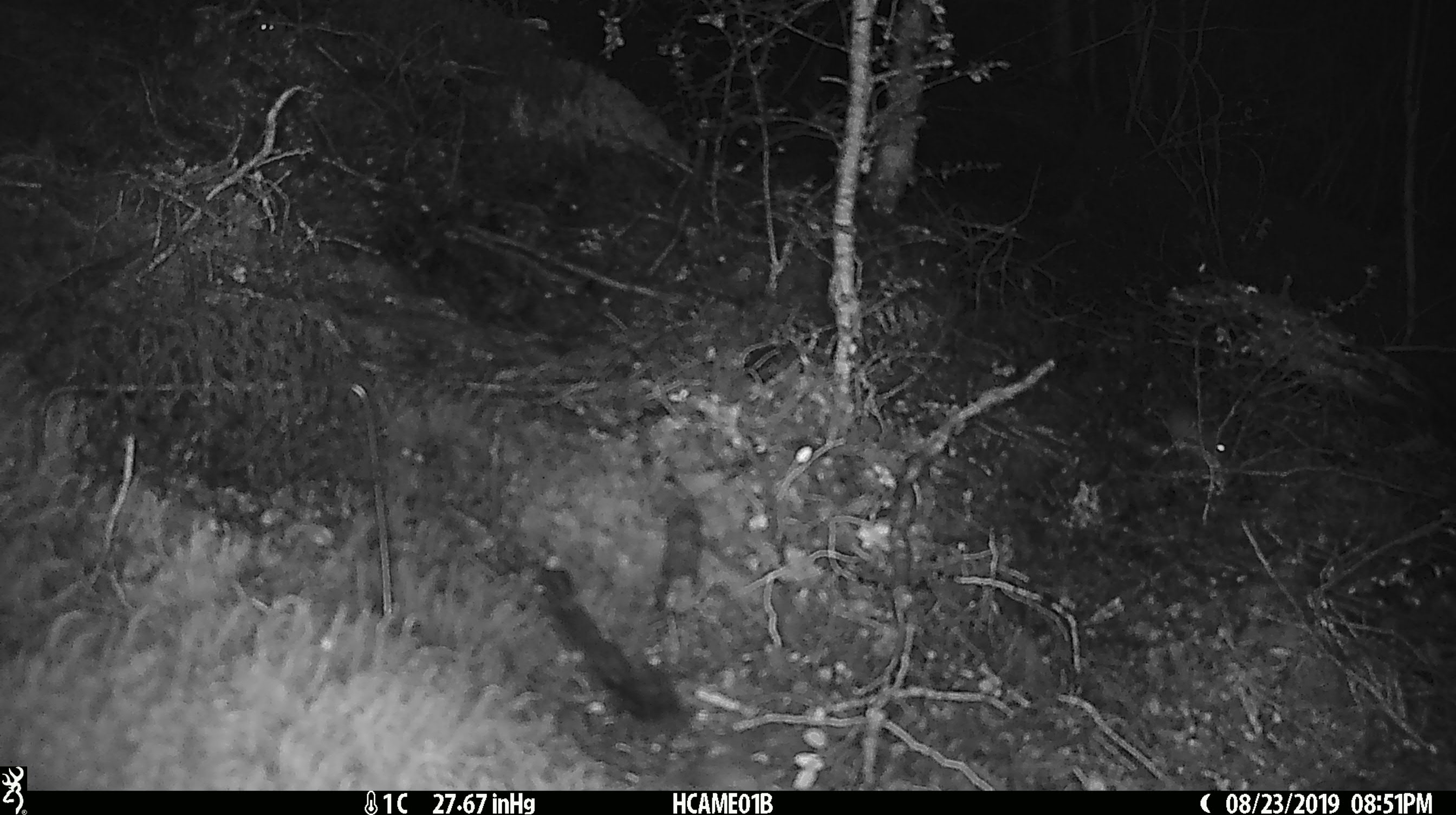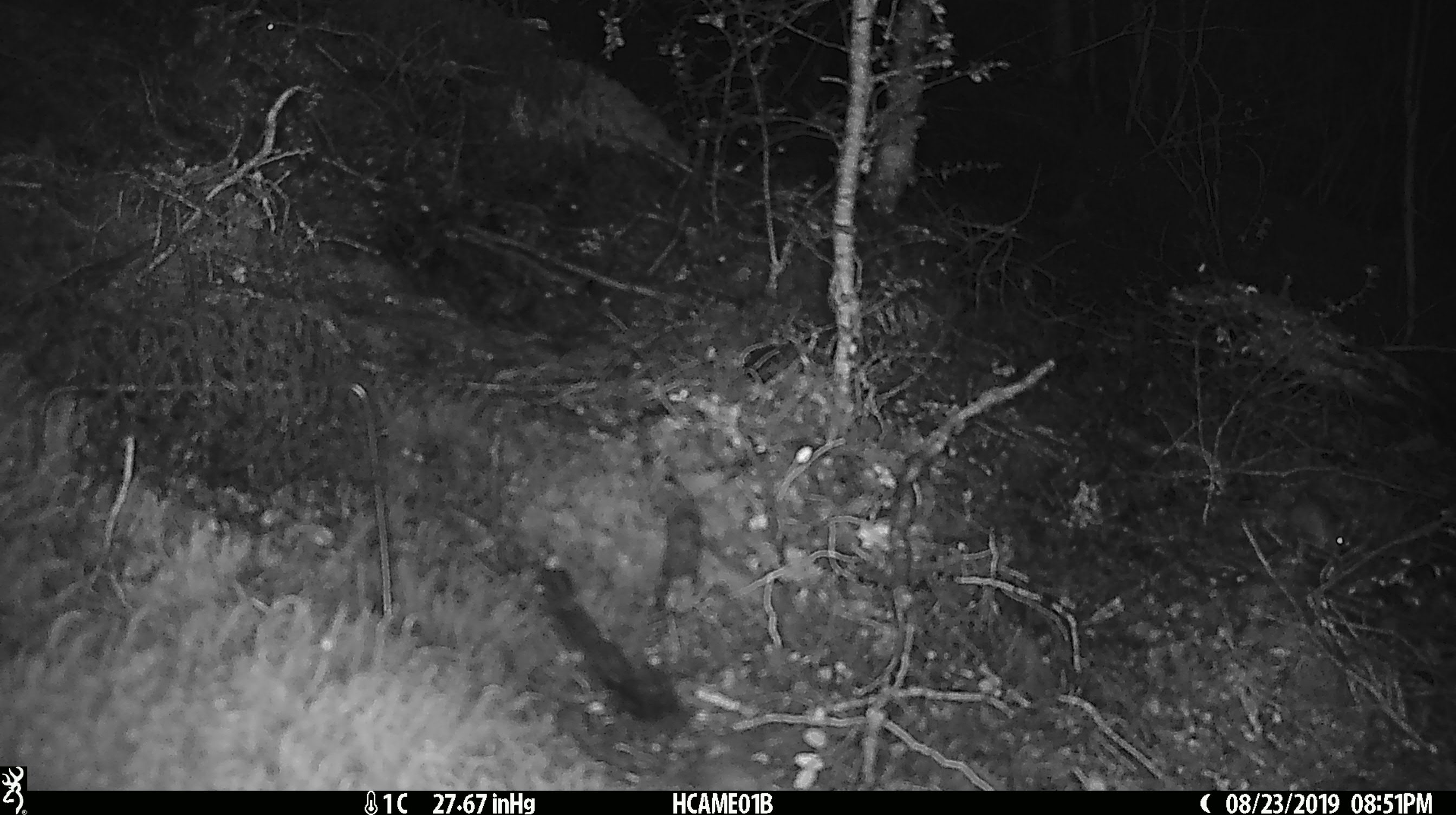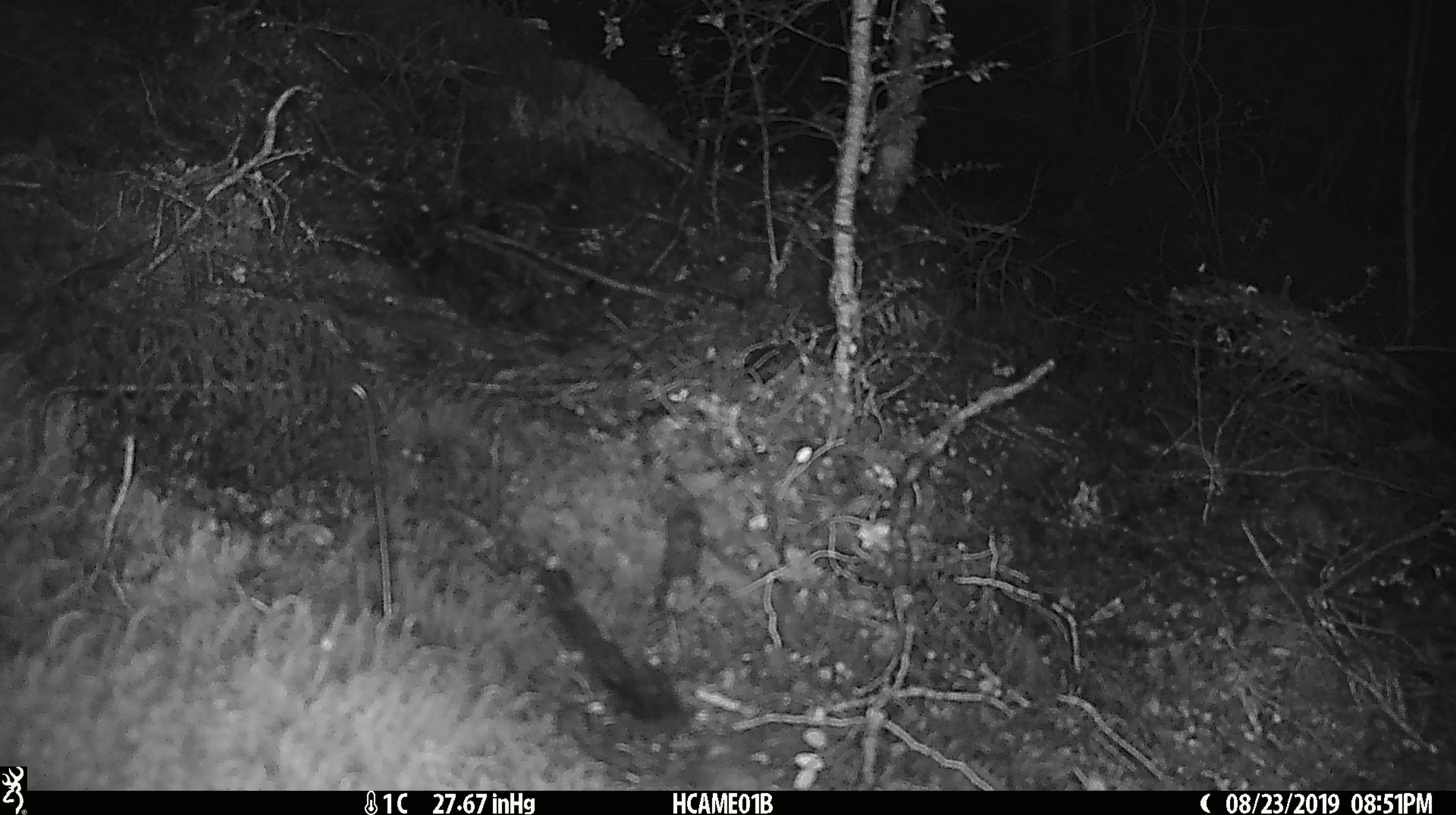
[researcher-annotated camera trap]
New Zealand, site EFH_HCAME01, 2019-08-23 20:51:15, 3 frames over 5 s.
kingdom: Animalia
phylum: Chordata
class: Mammalia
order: Rodentia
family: Muridae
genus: Mus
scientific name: Mus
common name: mouse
Mouse (Mus).